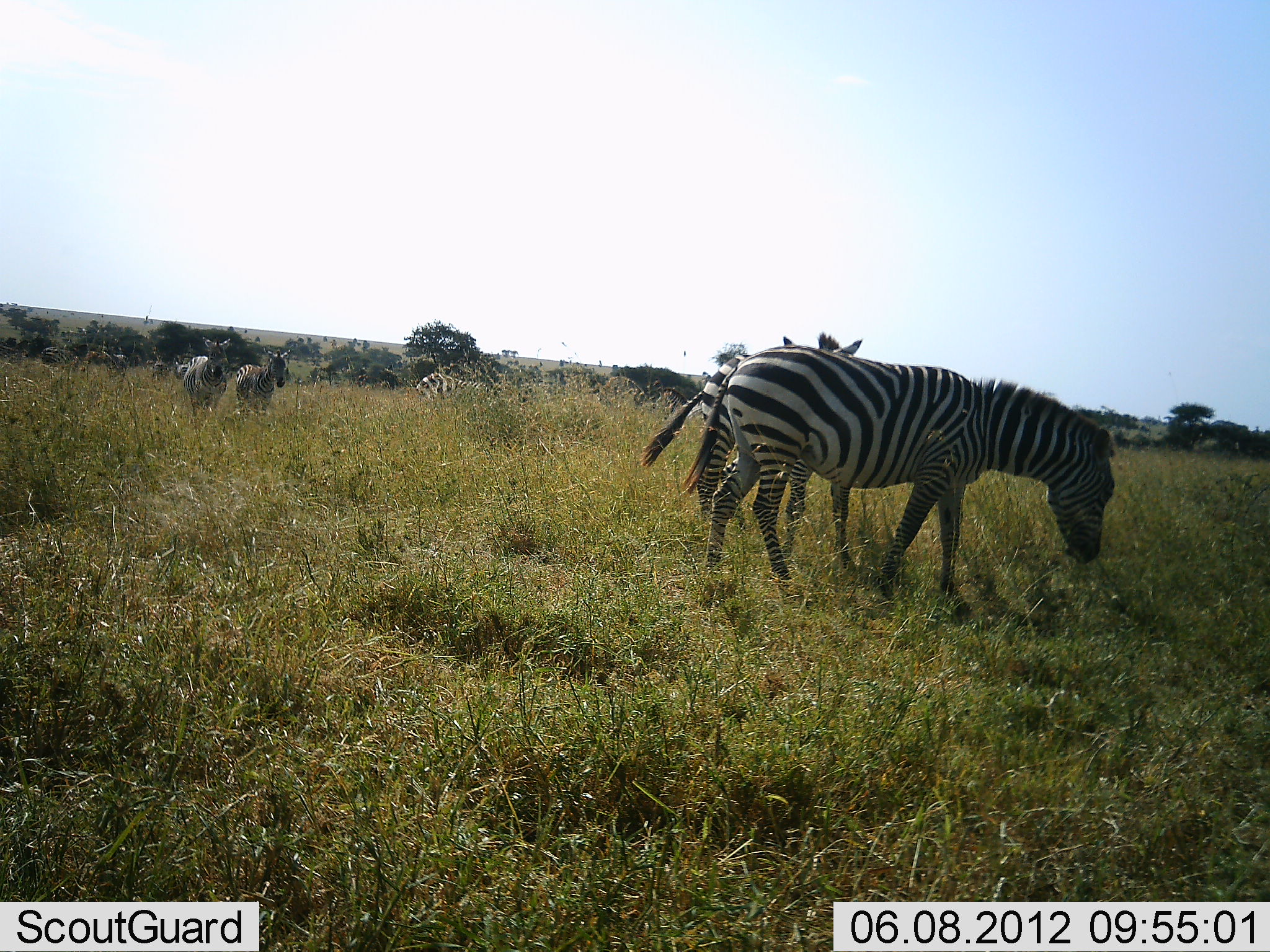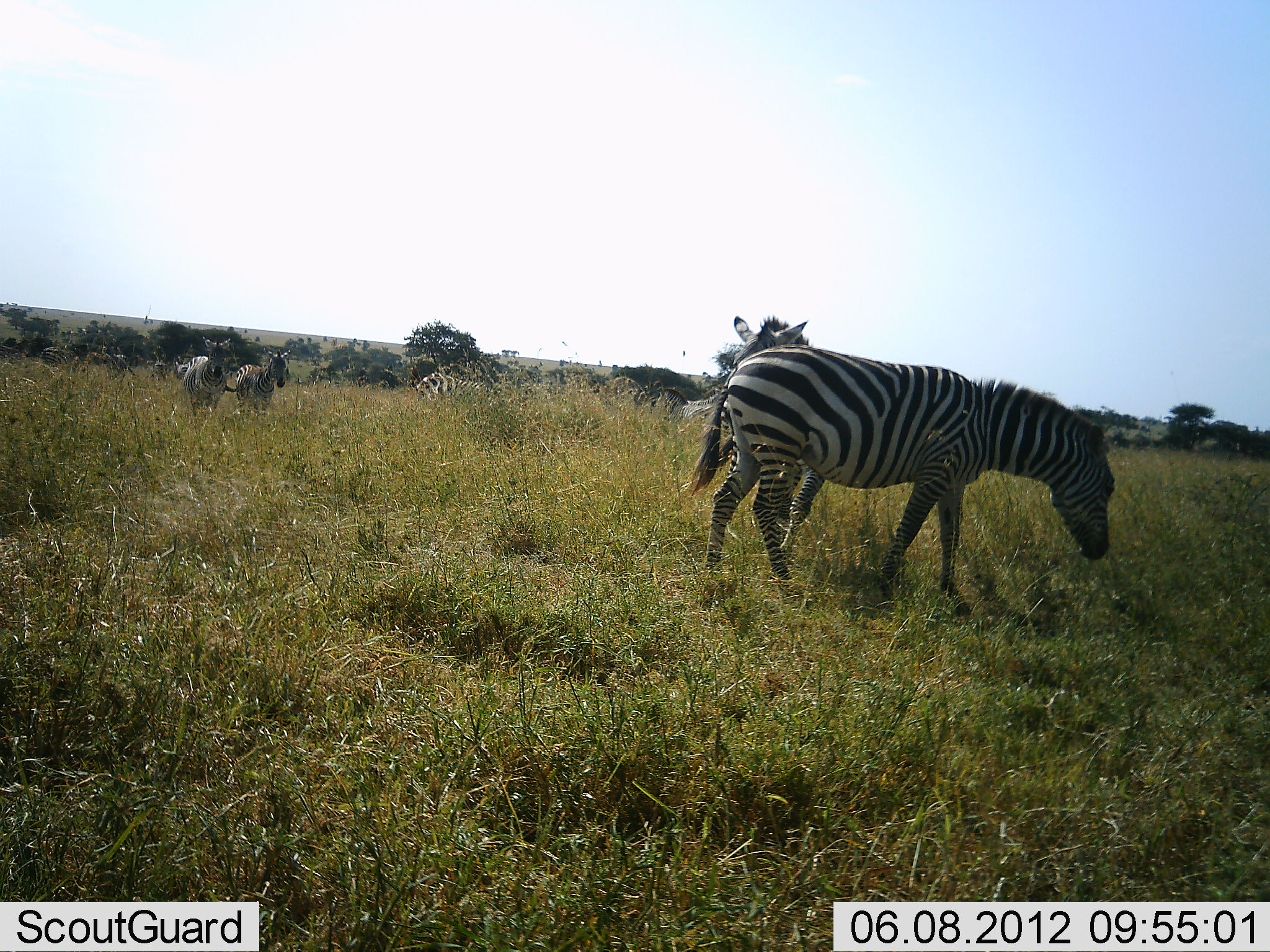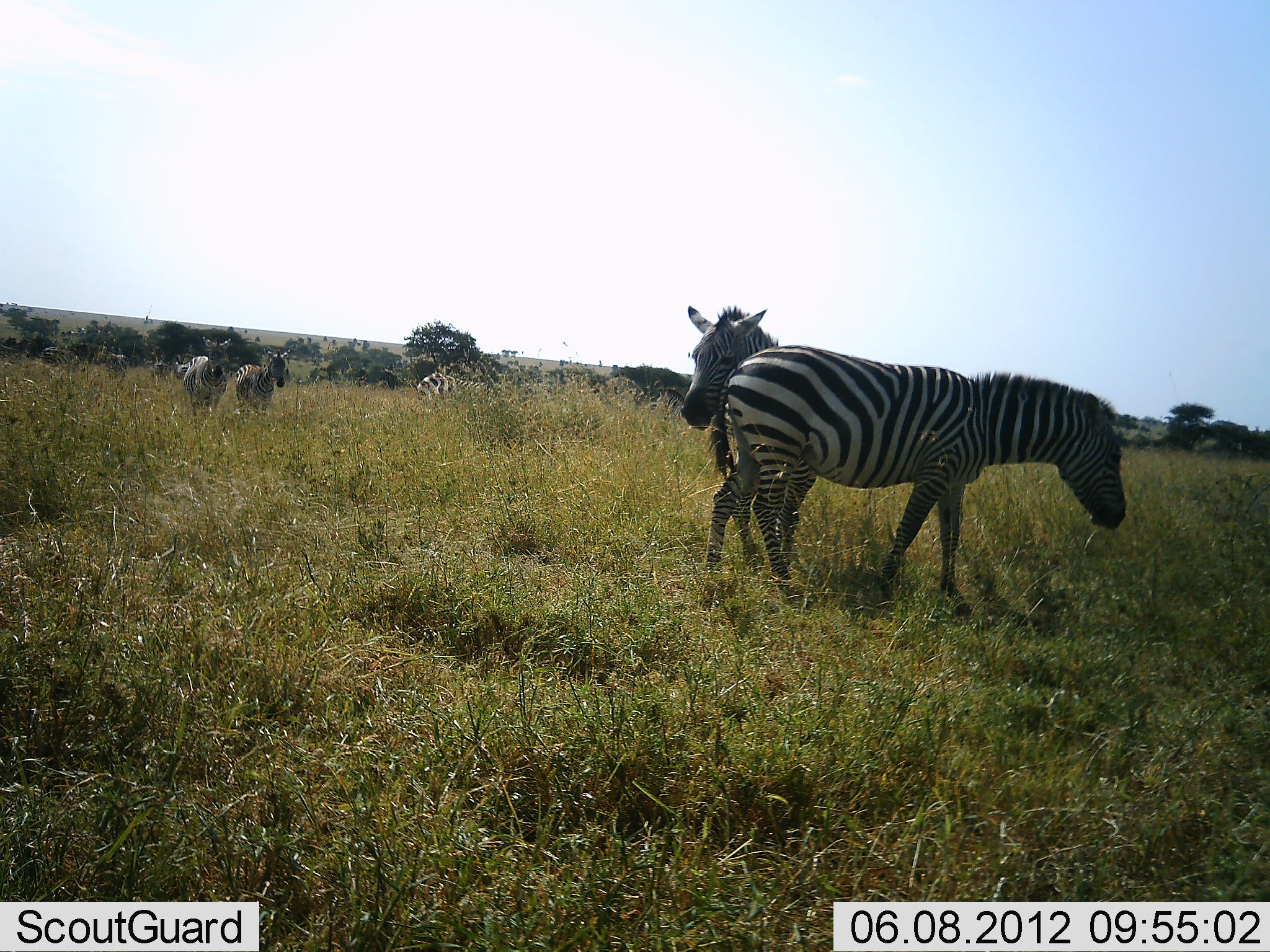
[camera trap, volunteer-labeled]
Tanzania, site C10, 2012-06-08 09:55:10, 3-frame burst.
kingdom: Animalia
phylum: Chordata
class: Mammalia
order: Perissodactyla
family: Equidae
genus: Equus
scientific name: Equus quagga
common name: plains zebra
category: zebra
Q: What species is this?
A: Zebra (plains zebra) (Equus quagga).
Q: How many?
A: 6.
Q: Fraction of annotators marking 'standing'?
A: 82%.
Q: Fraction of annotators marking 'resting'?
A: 0%.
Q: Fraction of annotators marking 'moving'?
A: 45%.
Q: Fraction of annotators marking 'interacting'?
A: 27%.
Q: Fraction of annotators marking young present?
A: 0%.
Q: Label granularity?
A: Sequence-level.